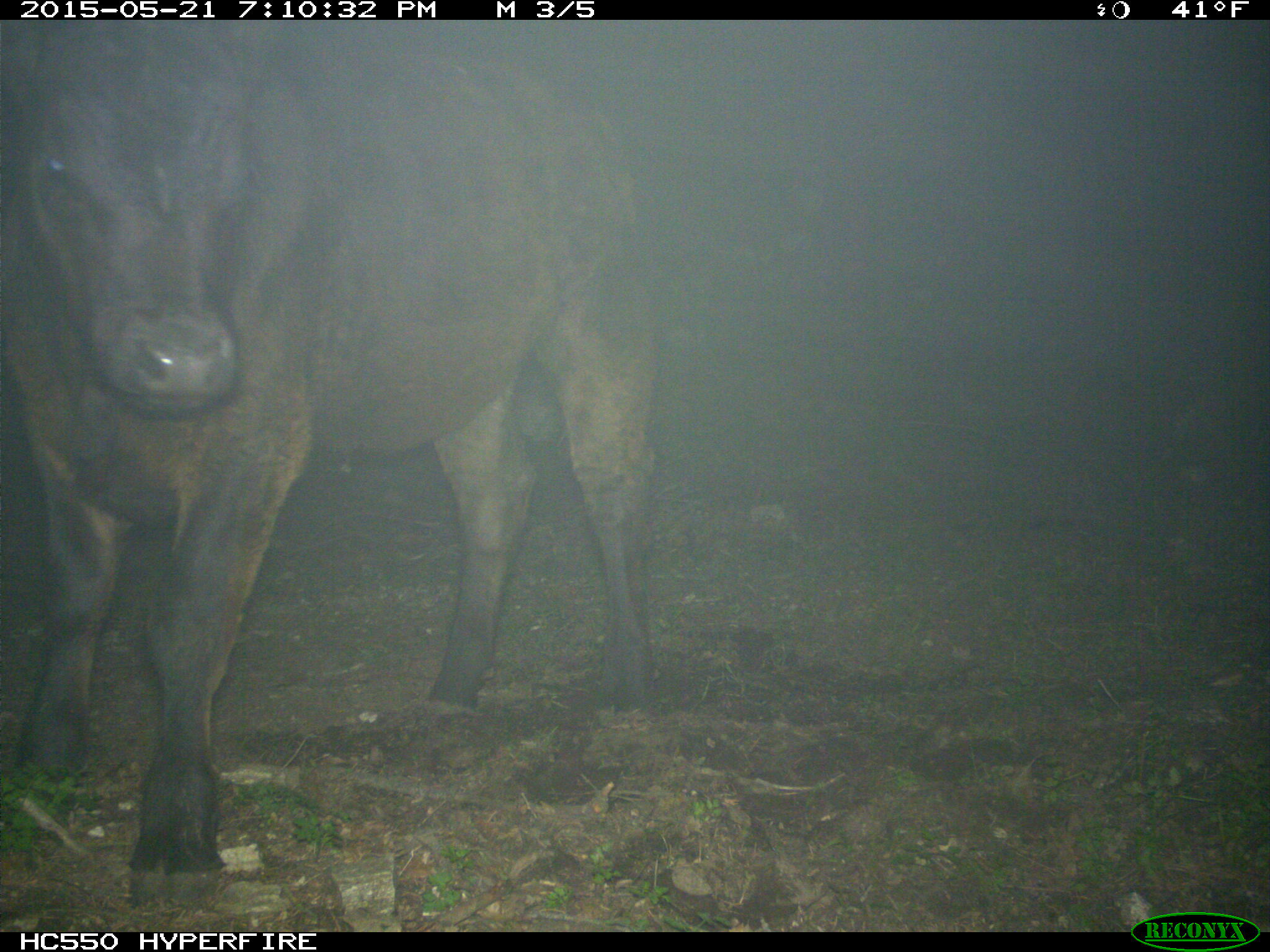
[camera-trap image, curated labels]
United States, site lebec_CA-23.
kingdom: Animalia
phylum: Chordata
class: Mammalia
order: Artiodactyla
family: Bovidae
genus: Bos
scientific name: Bos taurus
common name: domestic cow